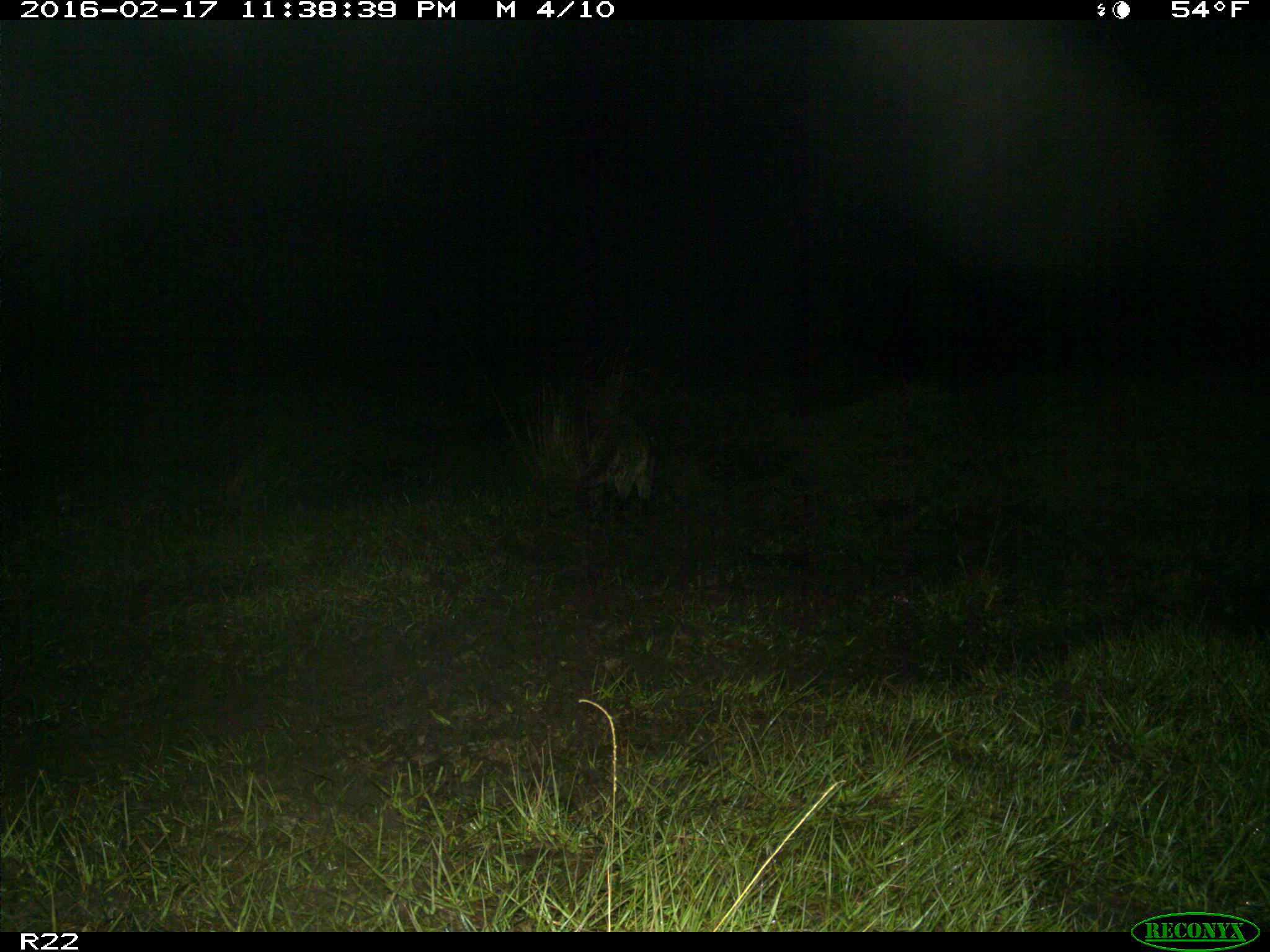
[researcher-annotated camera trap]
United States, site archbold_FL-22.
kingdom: Animalia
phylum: Chordata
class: Mammalia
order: Carnivora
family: Procyonidae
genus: Procyon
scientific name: Procyon lotor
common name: common raccoon